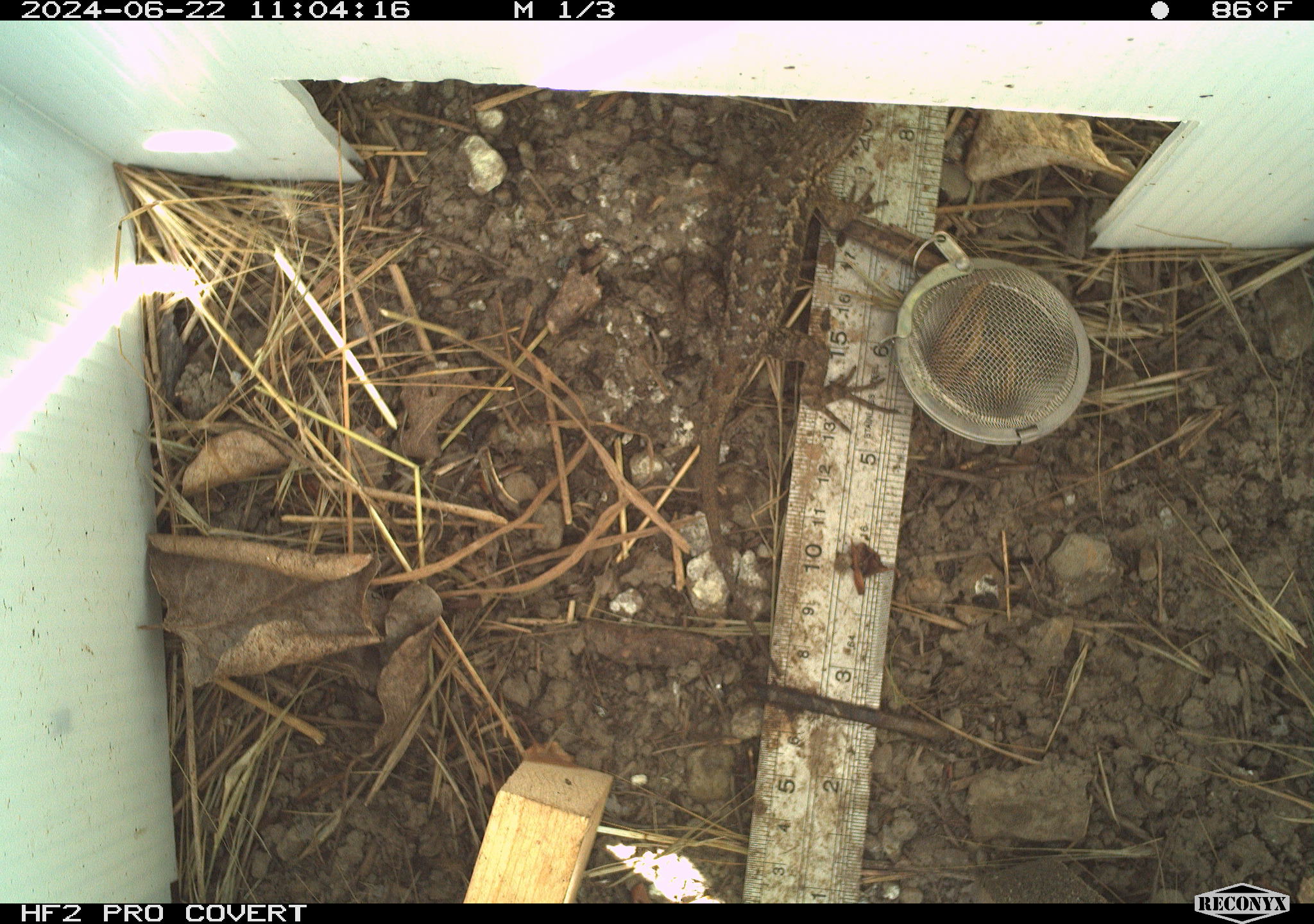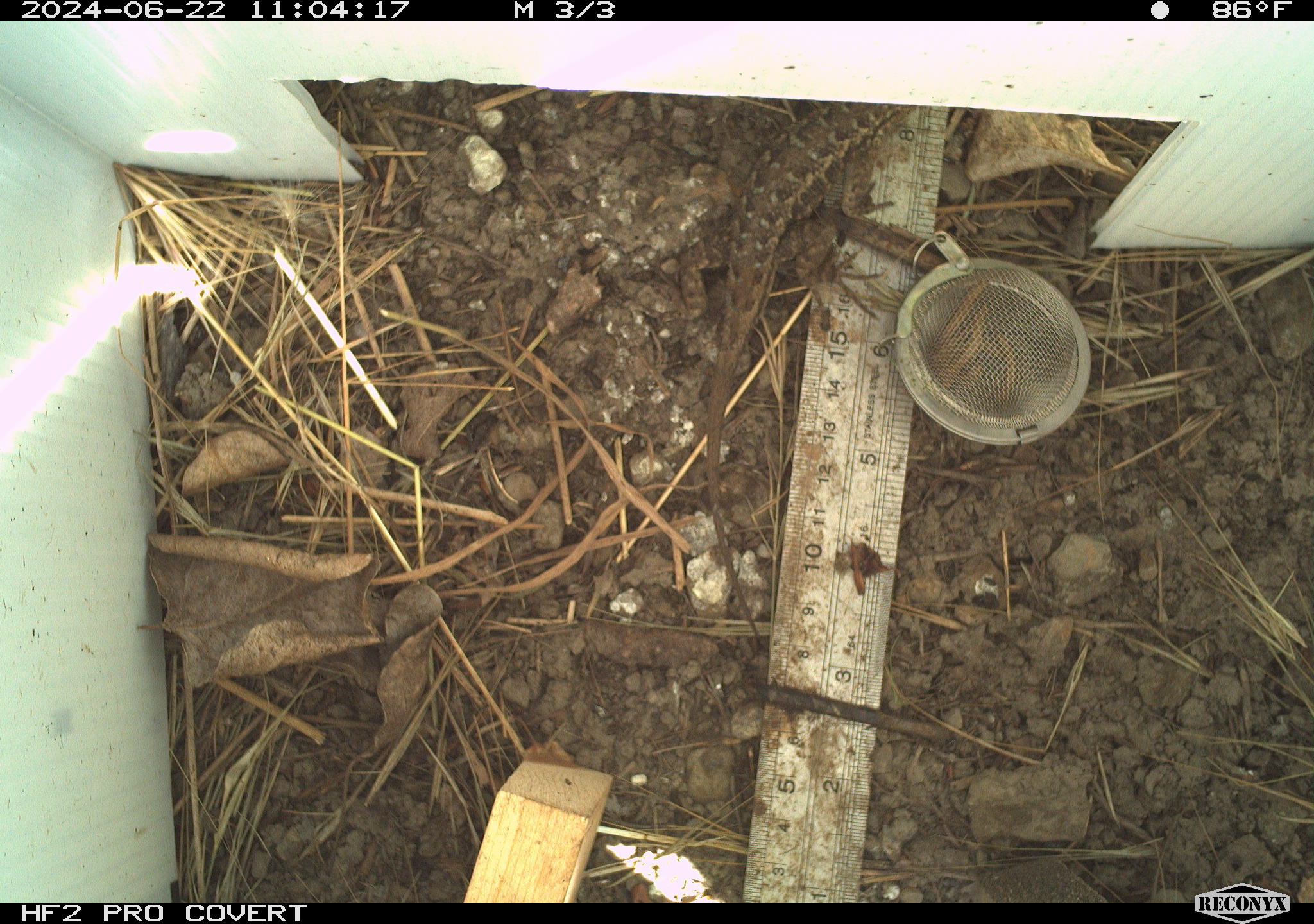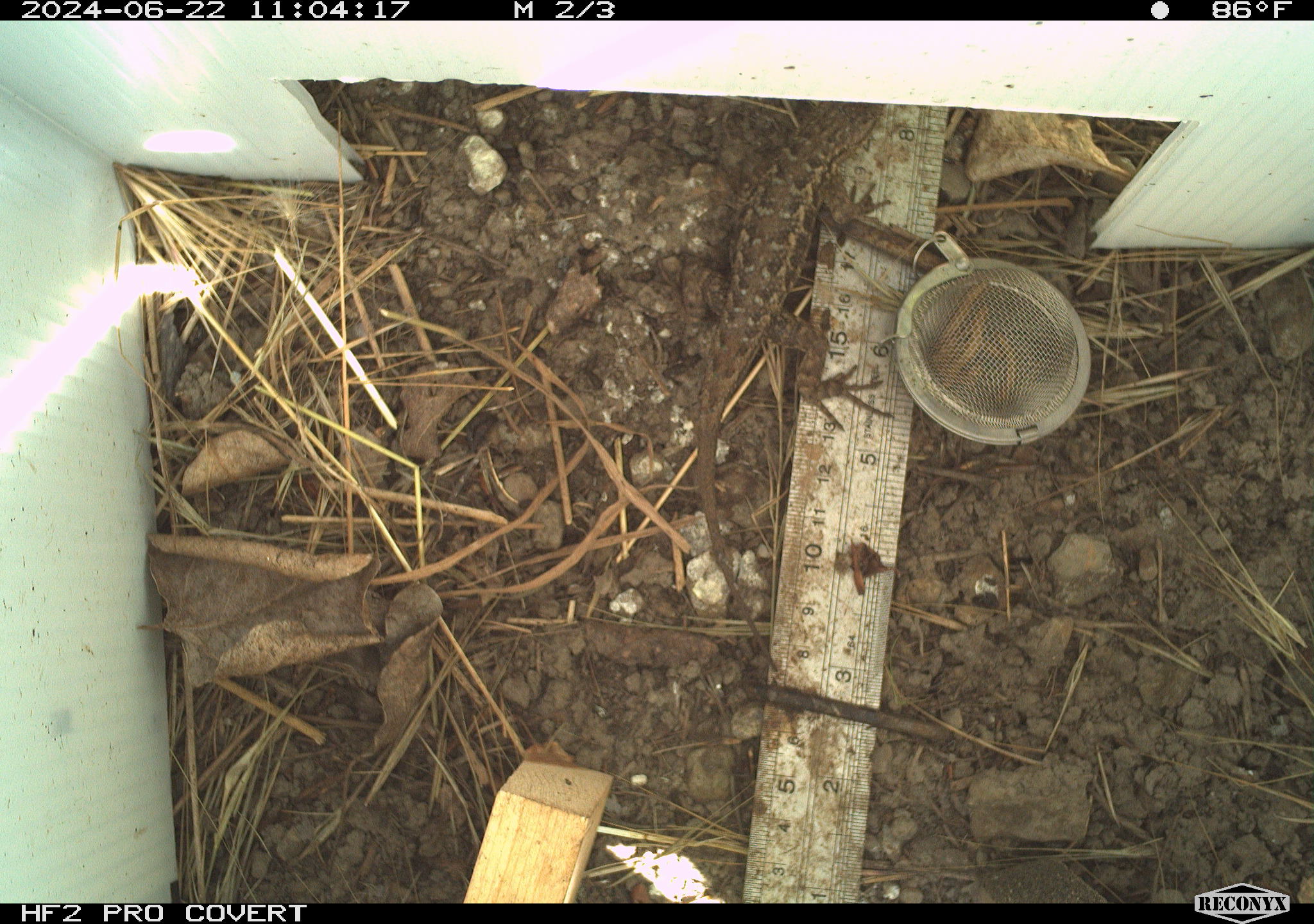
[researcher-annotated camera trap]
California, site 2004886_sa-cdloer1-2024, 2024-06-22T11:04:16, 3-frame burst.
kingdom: Animalia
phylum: Chordata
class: Reptilia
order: Squamata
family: Phrynosomatidae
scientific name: Phrynosomatidae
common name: phrynosomatid lizards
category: phrynosomatidae family